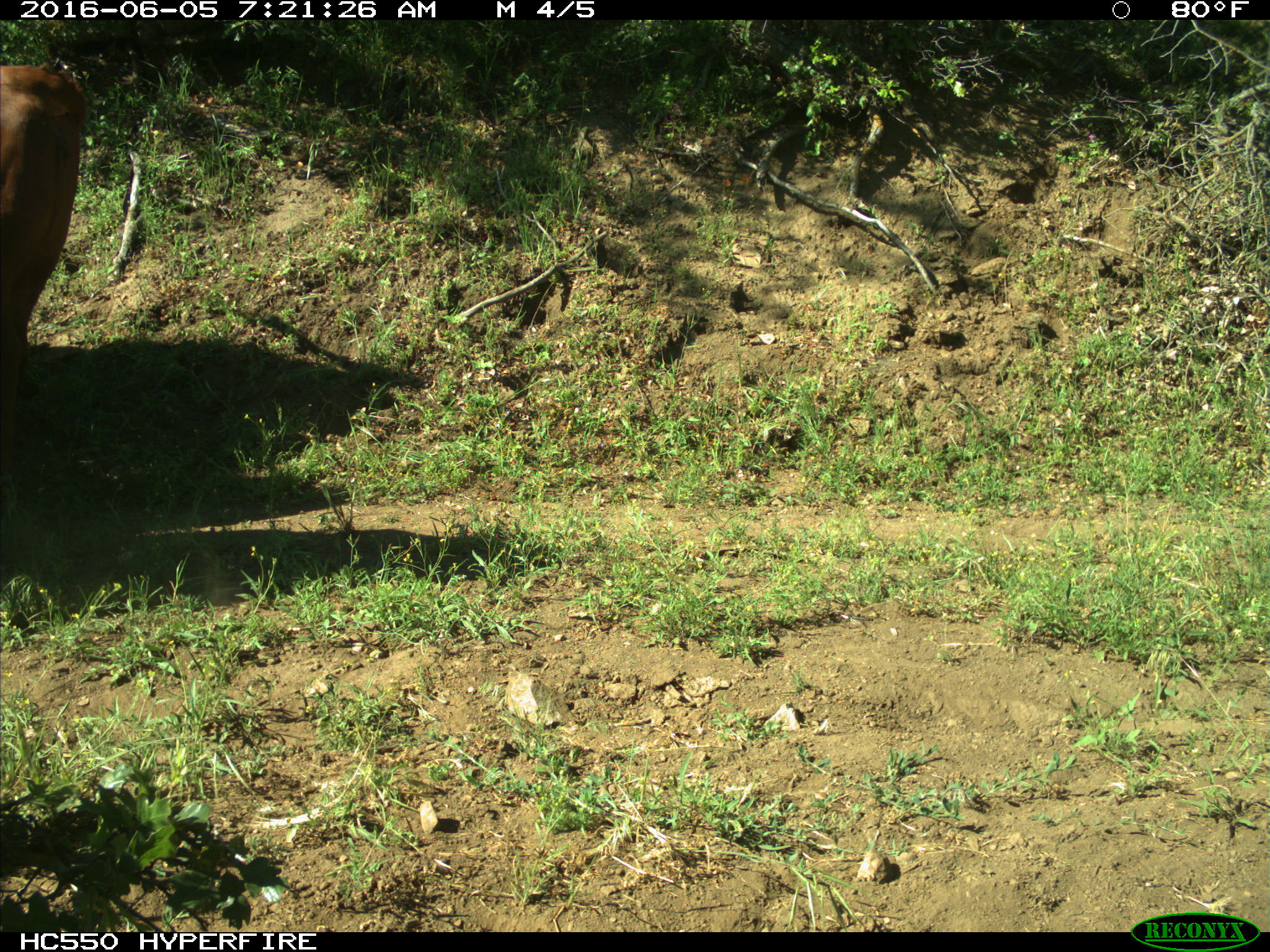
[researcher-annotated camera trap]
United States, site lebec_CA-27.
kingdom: Animalia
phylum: Chordata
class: Mammalia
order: Artiodactyla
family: Bovidae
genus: Bos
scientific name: Bos taurus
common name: domestic cow